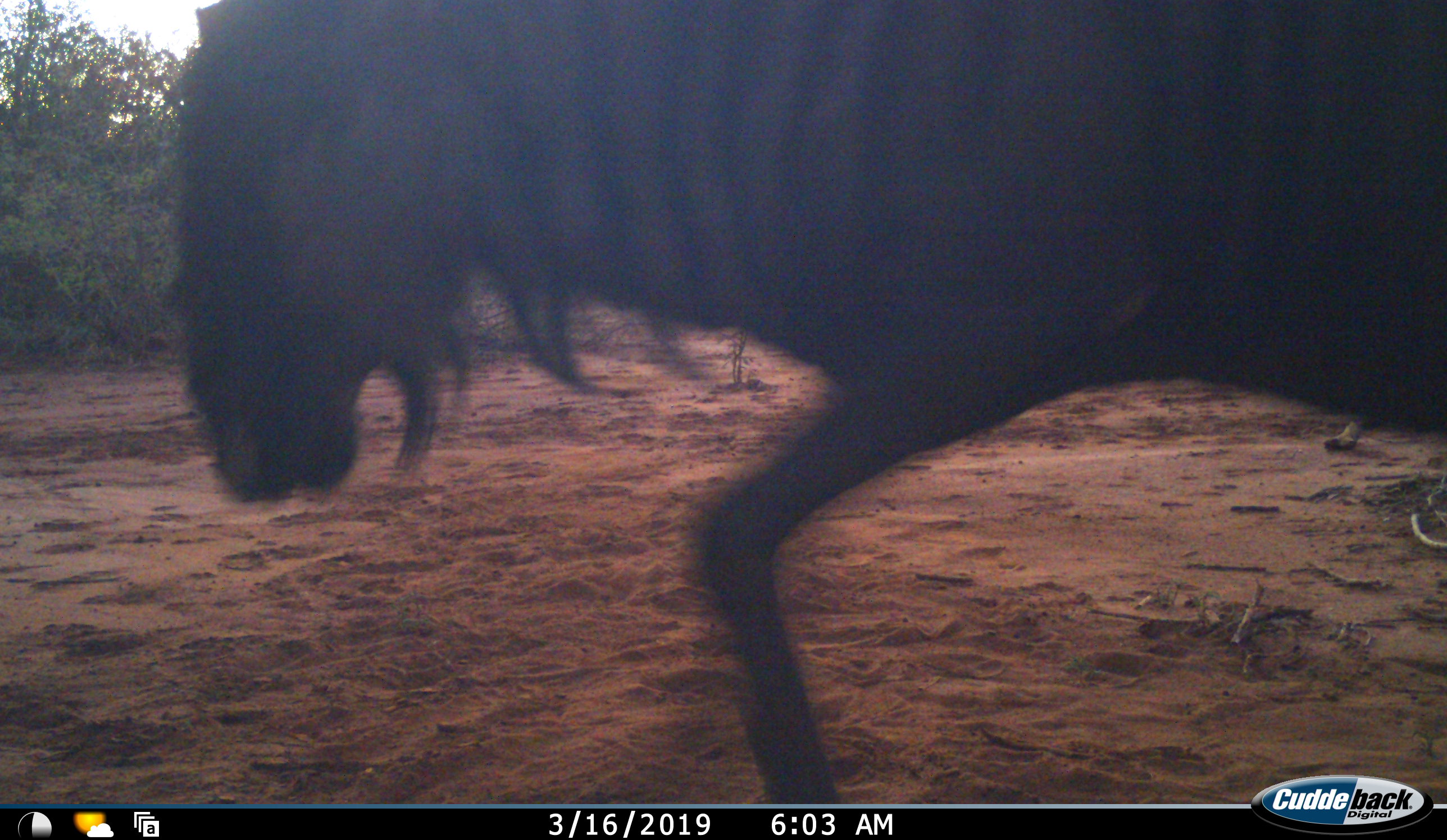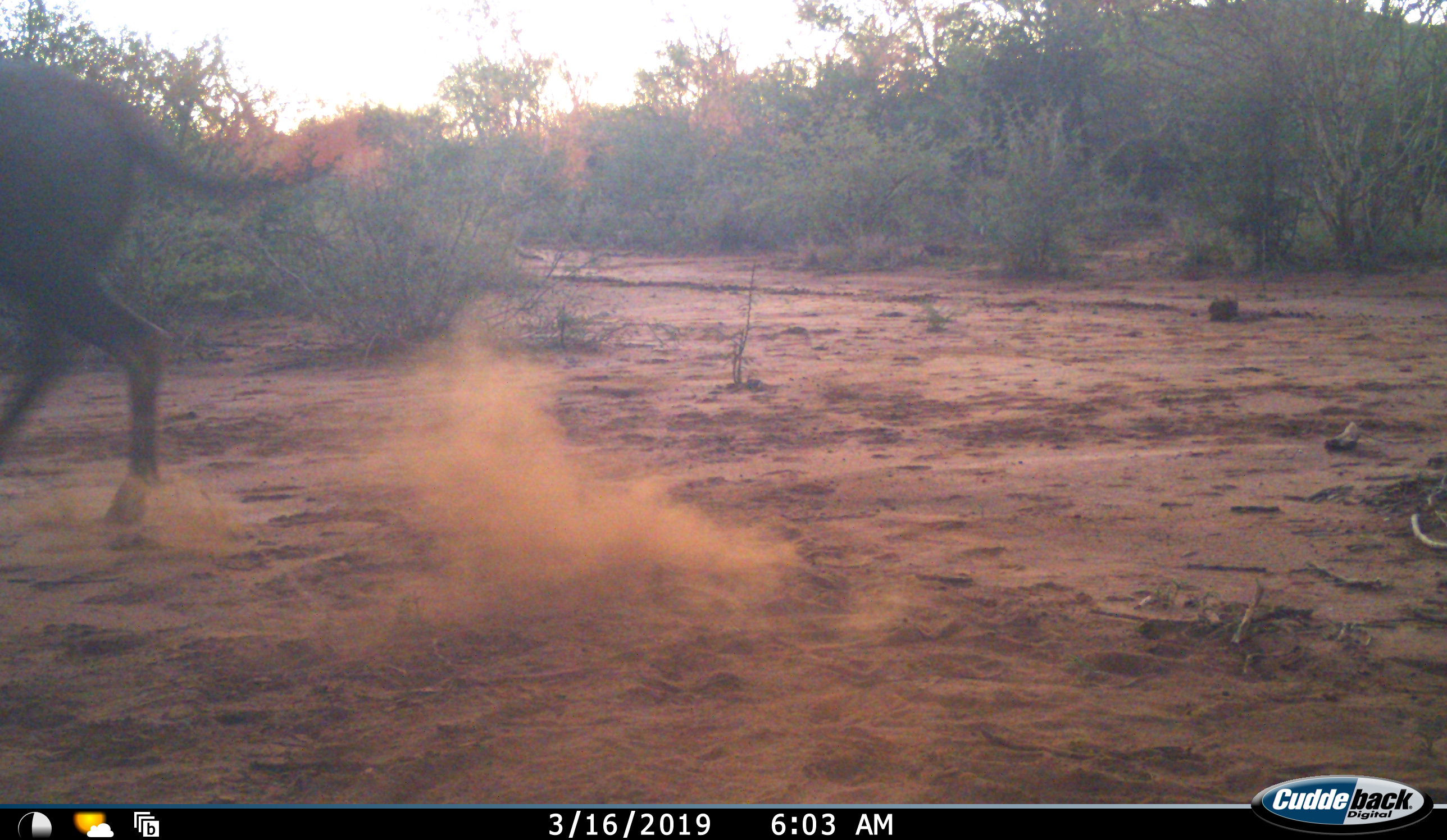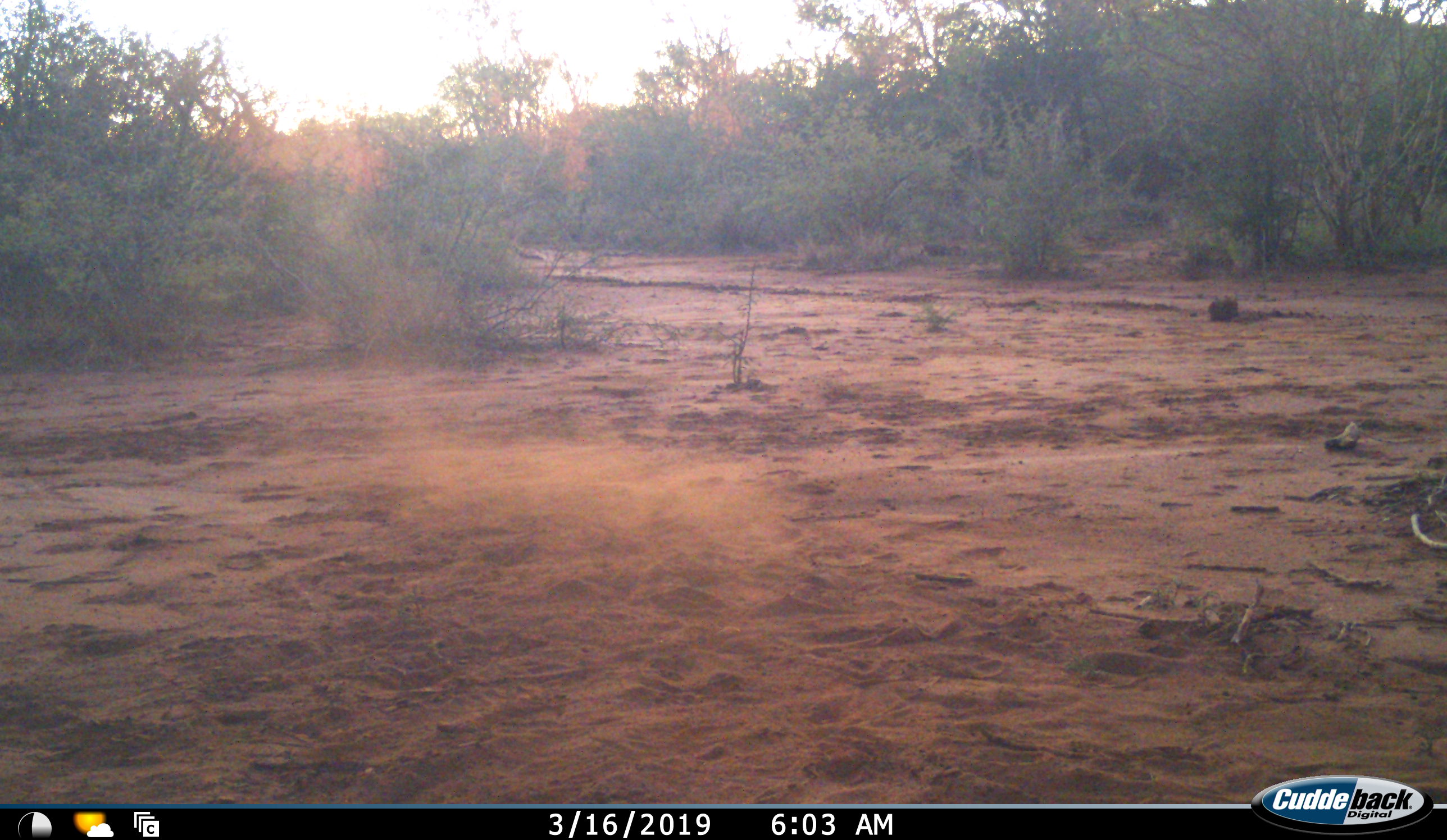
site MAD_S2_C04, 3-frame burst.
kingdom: Animalia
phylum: Chordata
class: Mammalia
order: Artiodactyla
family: Bovidae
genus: Connochaetes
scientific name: Connochaetes taurinus taurinus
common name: blue wildebeest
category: wildebeestblue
Wildebeestblue (blue wildebeest) (Connochaetes taurinus taurinus), count 1. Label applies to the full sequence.